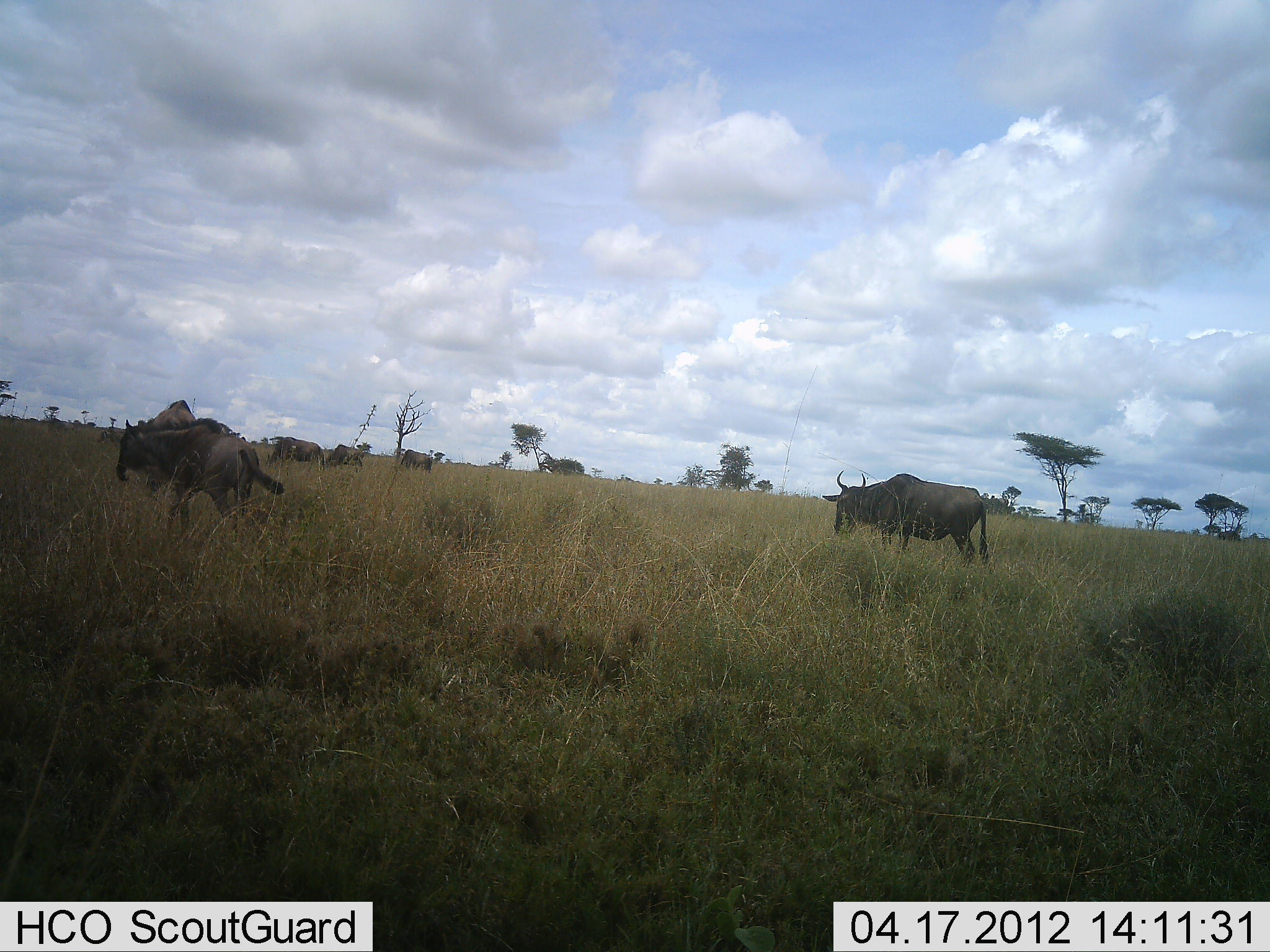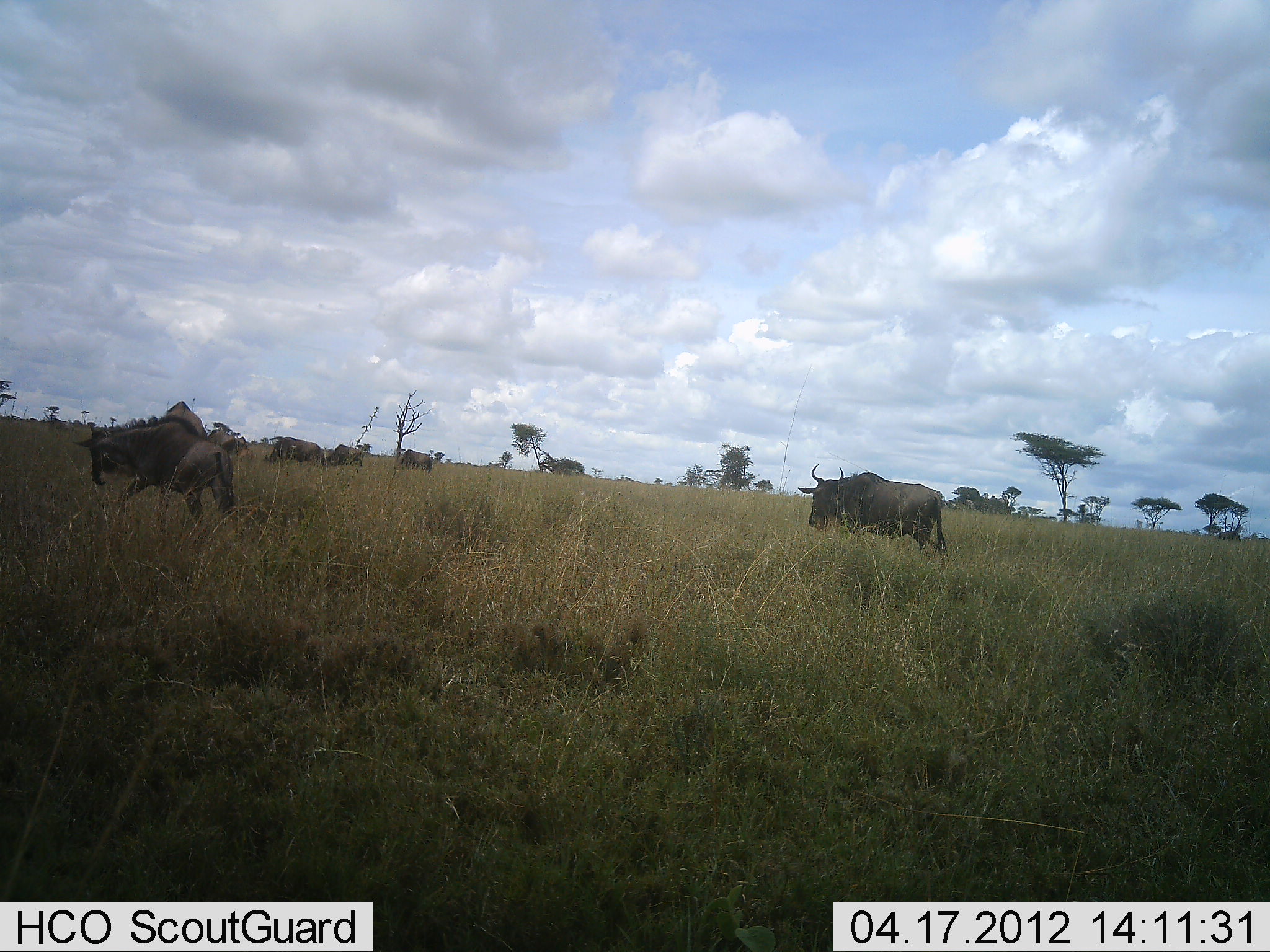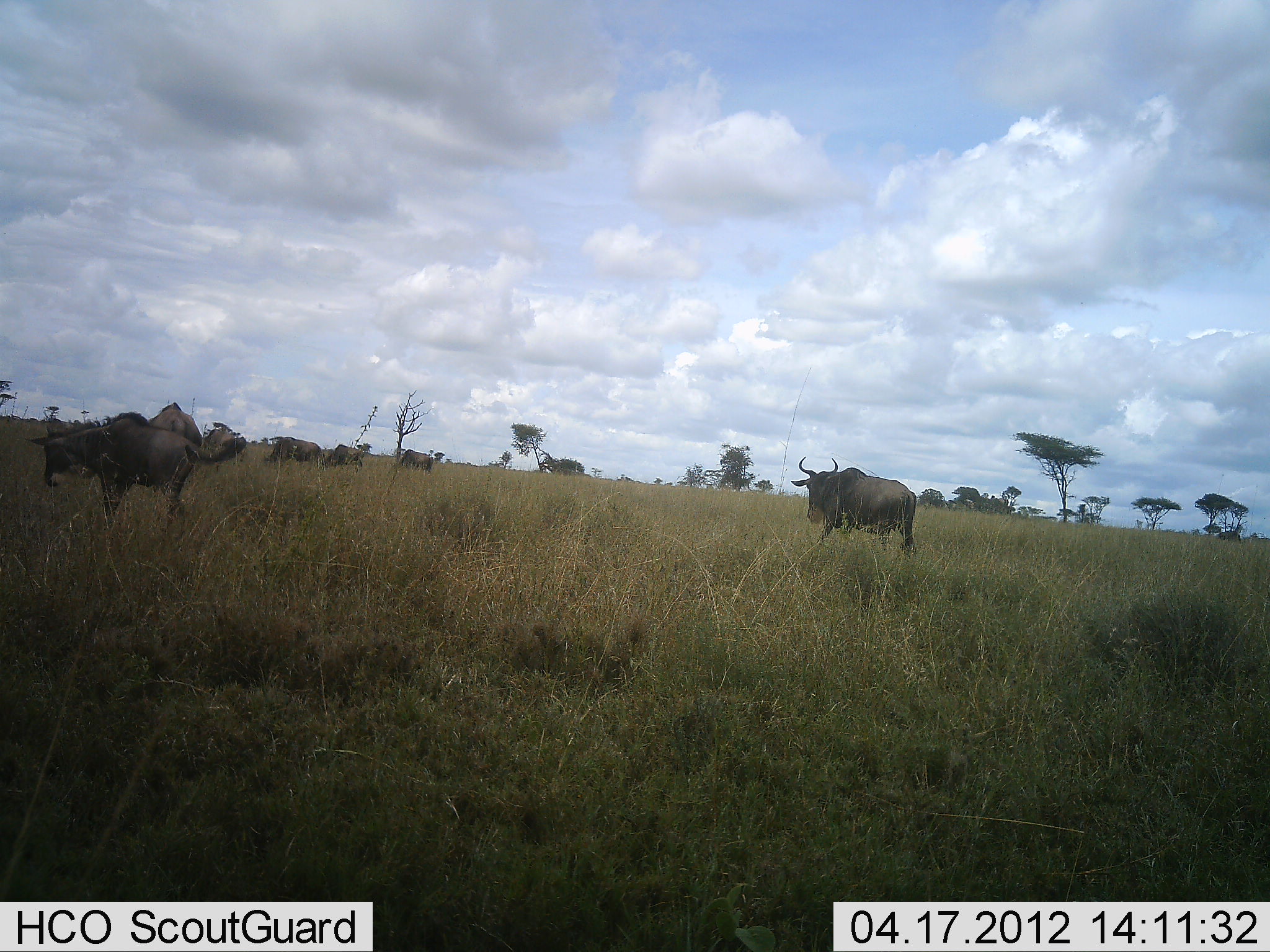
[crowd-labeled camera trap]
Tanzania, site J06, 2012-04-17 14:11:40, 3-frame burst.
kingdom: Animalia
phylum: Chordata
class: Mammalia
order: Artiodactyla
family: Bovidae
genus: Connochaetes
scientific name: Connochaetes taurinus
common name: blue wildebeest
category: wildebeest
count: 7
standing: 41%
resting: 9%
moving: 91%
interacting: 5%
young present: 5%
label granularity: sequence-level